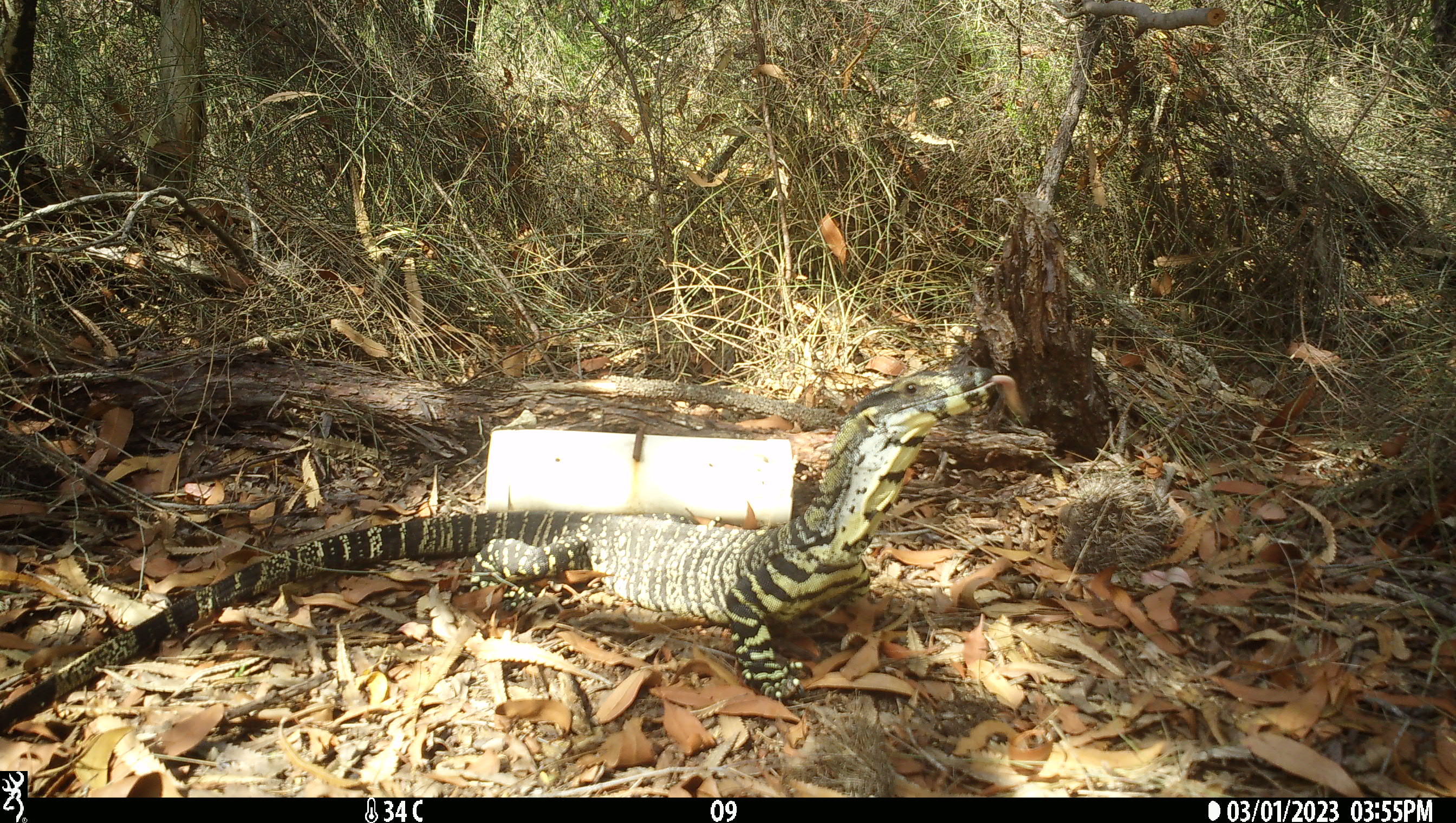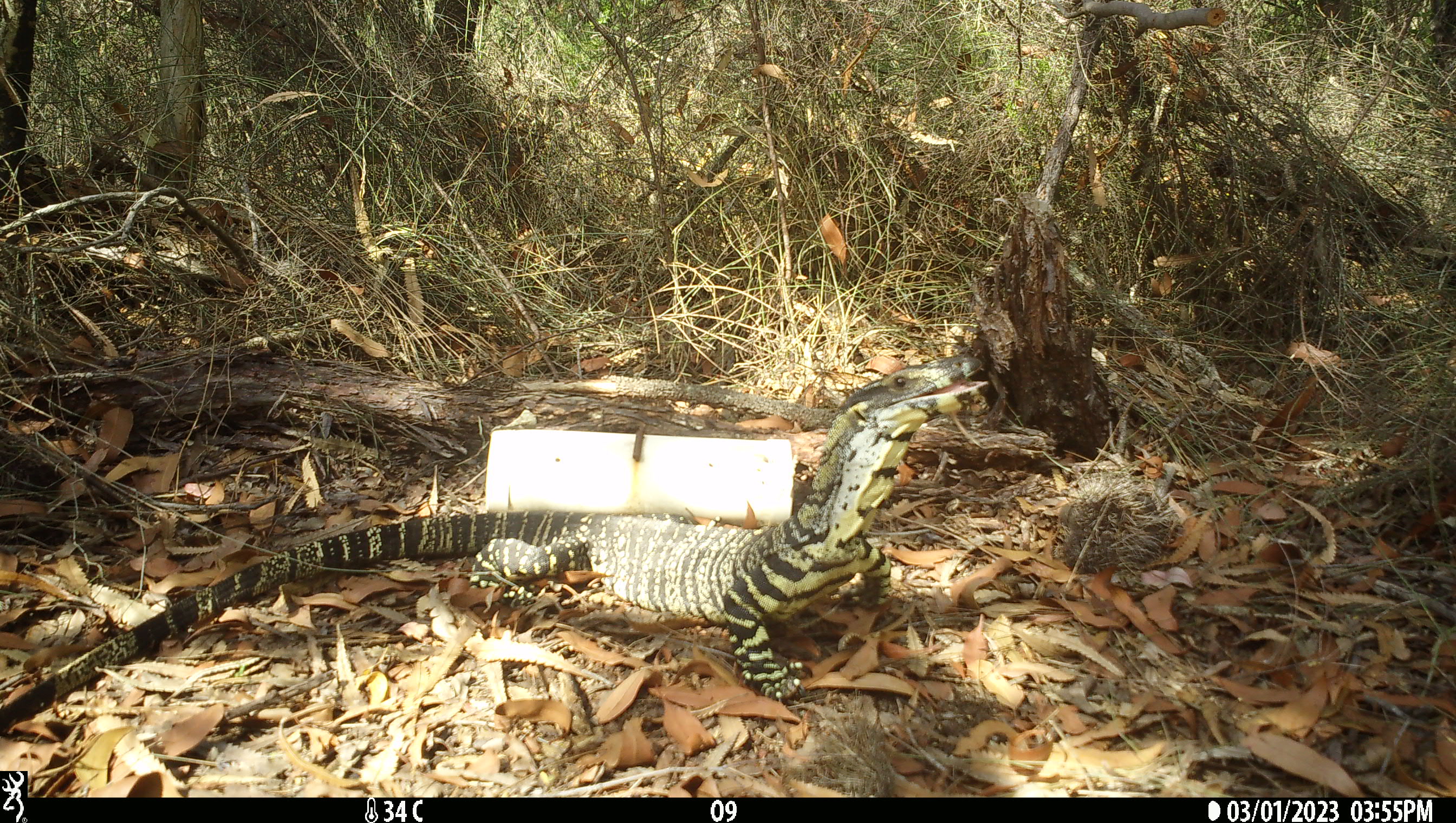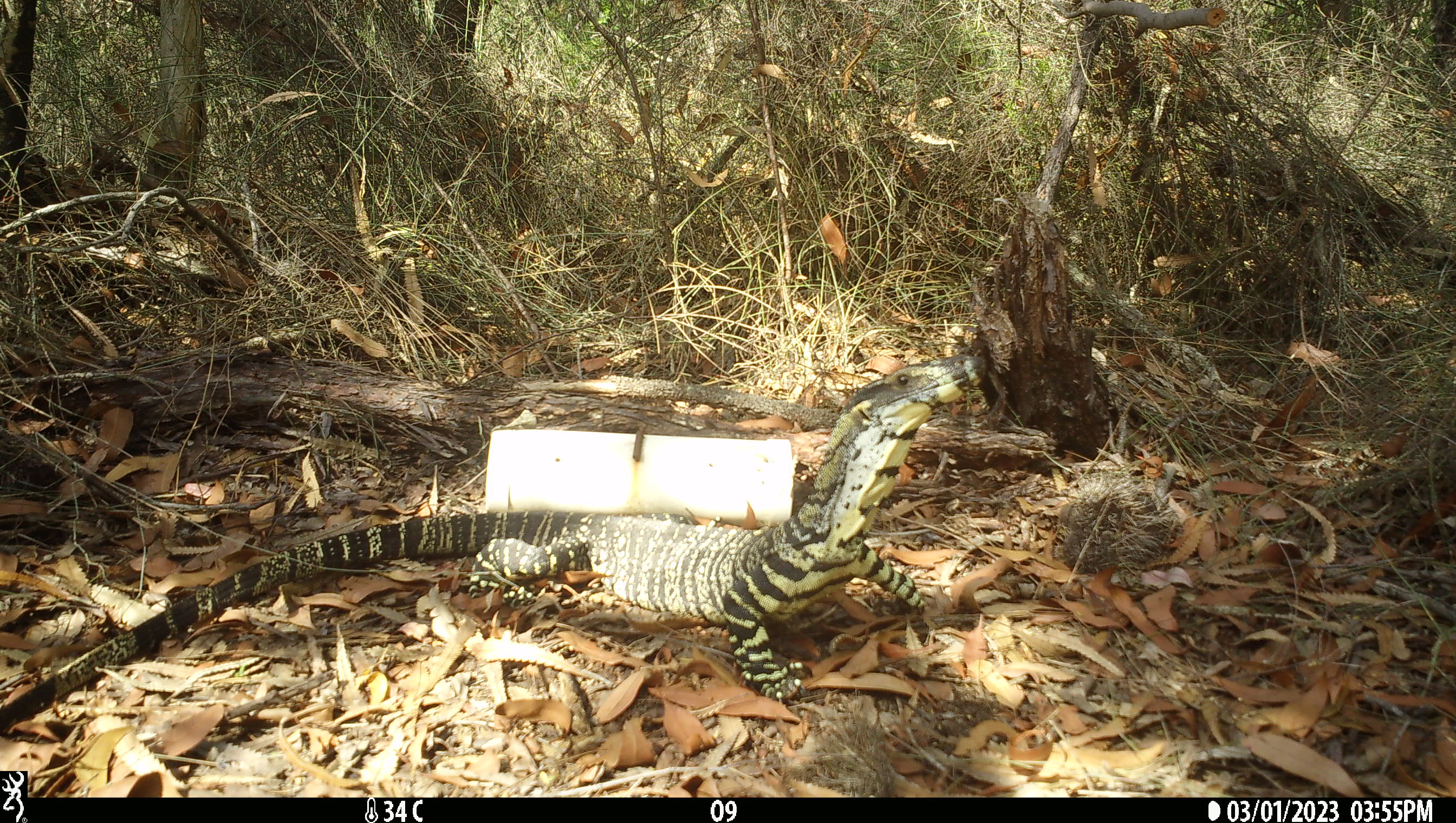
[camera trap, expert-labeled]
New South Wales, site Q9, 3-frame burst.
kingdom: Animalia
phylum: Chordata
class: Reptilia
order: Squamata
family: Varanidae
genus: Varanus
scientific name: Varanus varius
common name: lace monitor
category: goanna